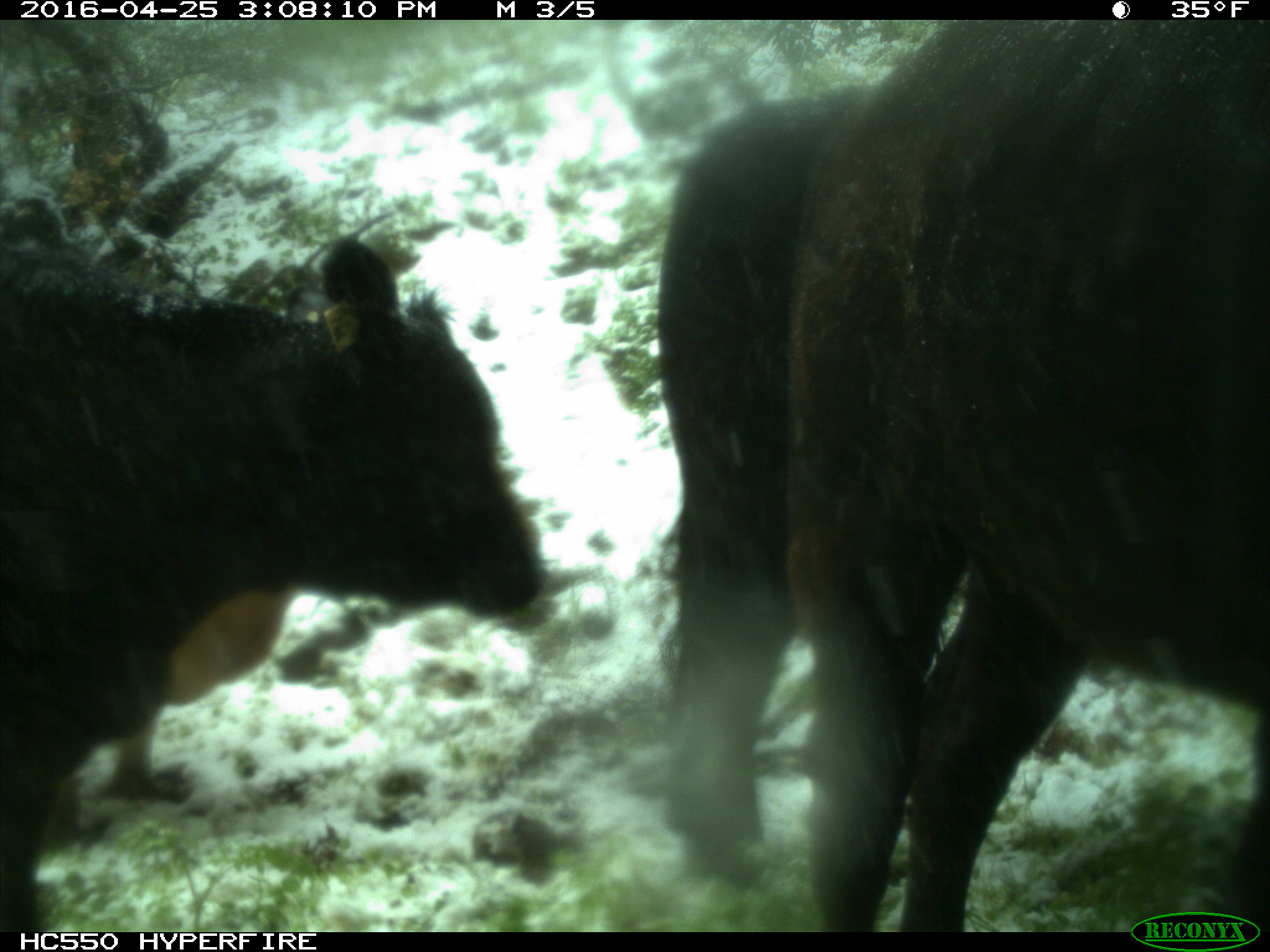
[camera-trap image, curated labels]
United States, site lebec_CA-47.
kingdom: Animalia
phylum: Chordata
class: Mammalia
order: Artiodactyla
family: Bovidae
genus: Bos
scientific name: Bos taurus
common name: domestic cow